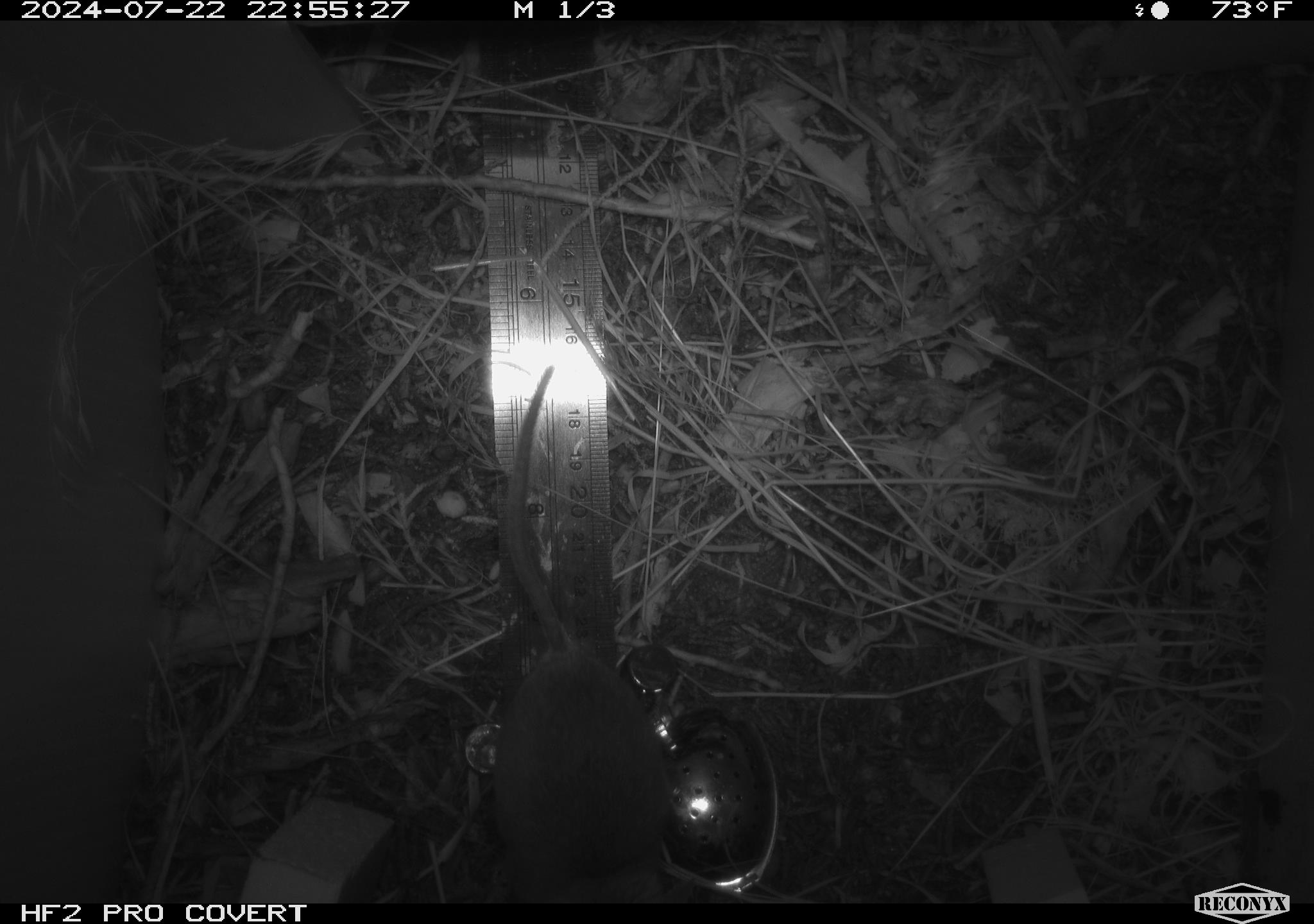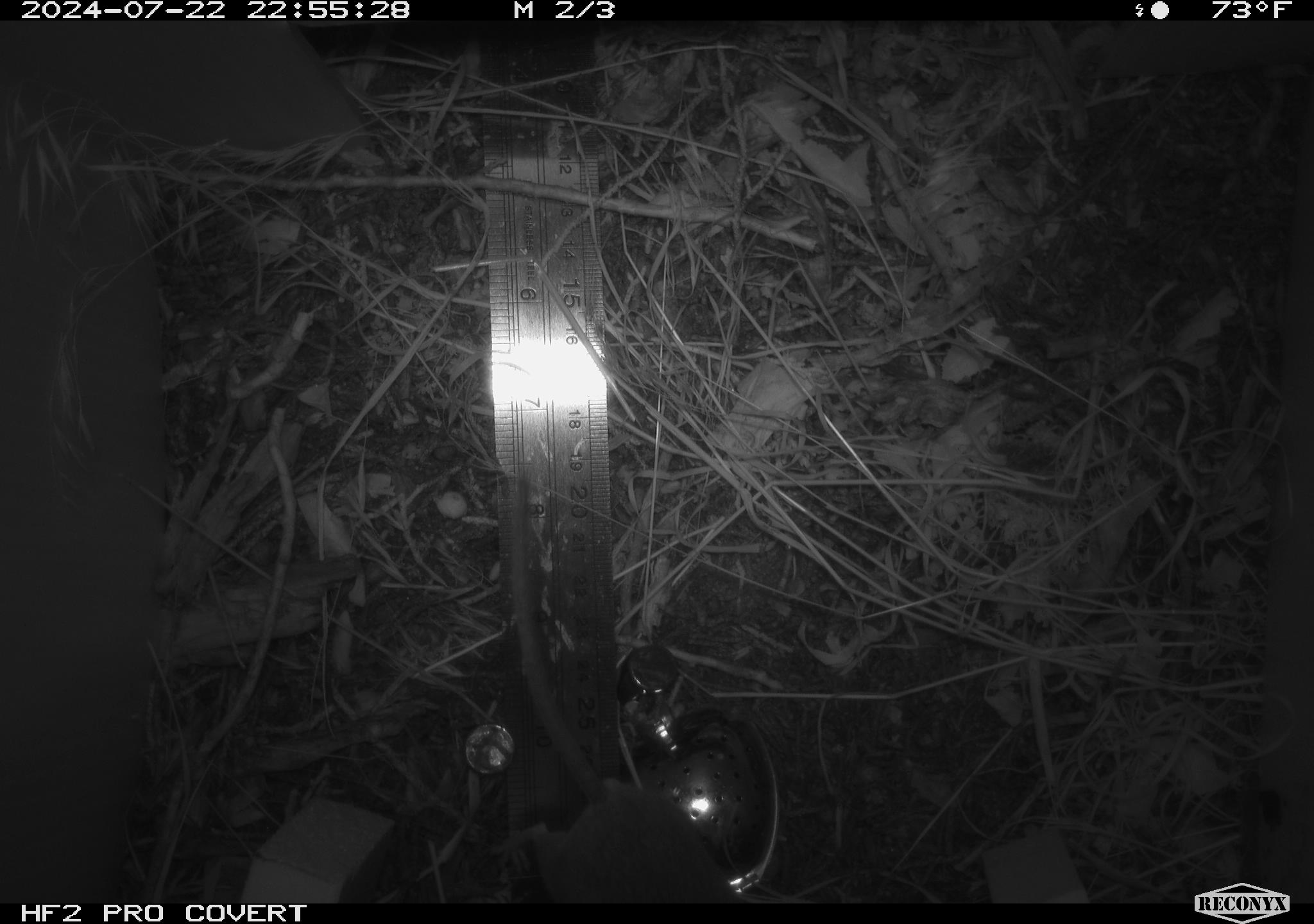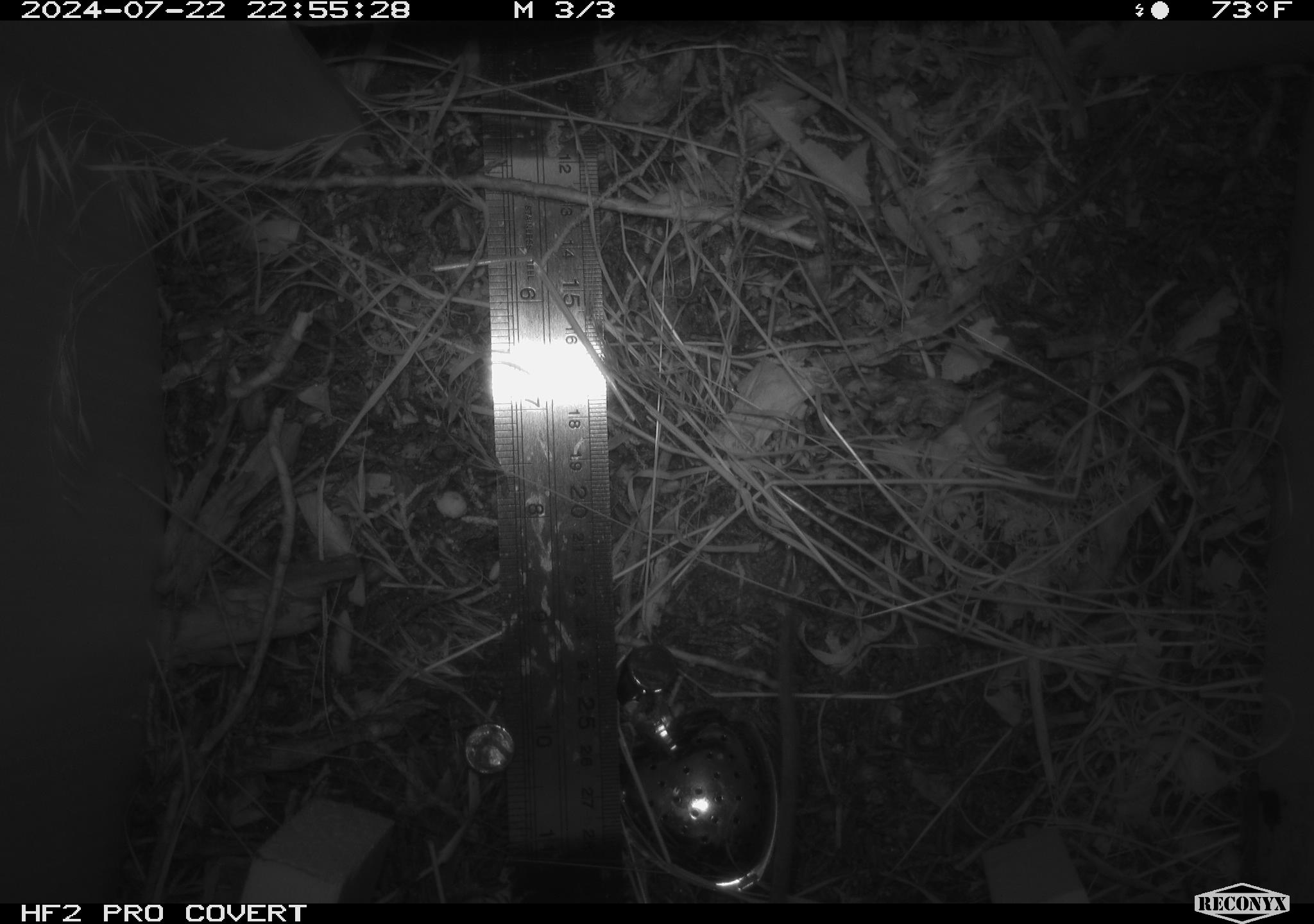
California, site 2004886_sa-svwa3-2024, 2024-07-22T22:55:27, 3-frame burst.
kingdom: Animalia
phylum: Chordata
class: Mammalia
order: Rodentia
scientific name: Rodentia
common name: mouse species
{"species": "mouse species (Rodentia)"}